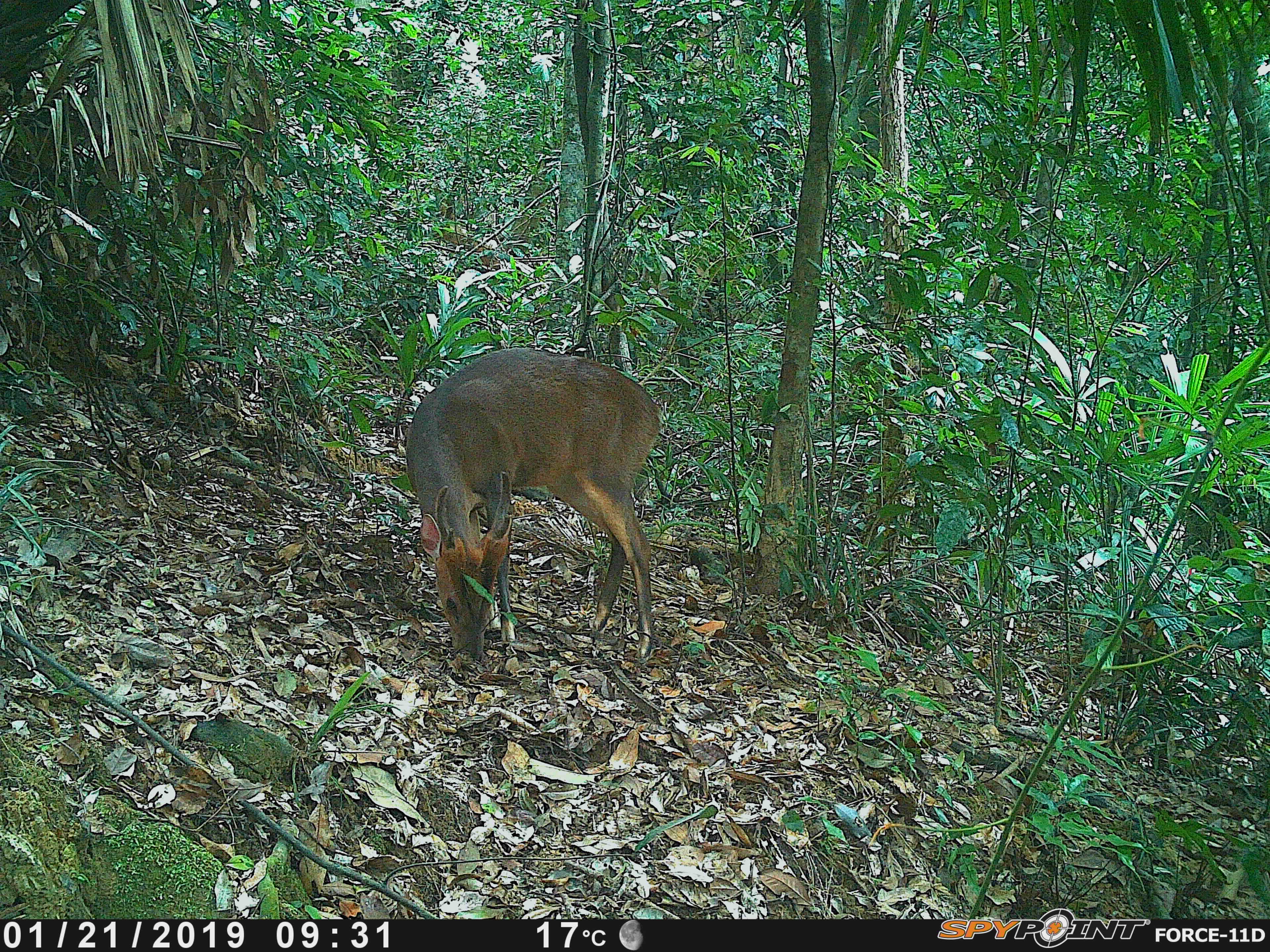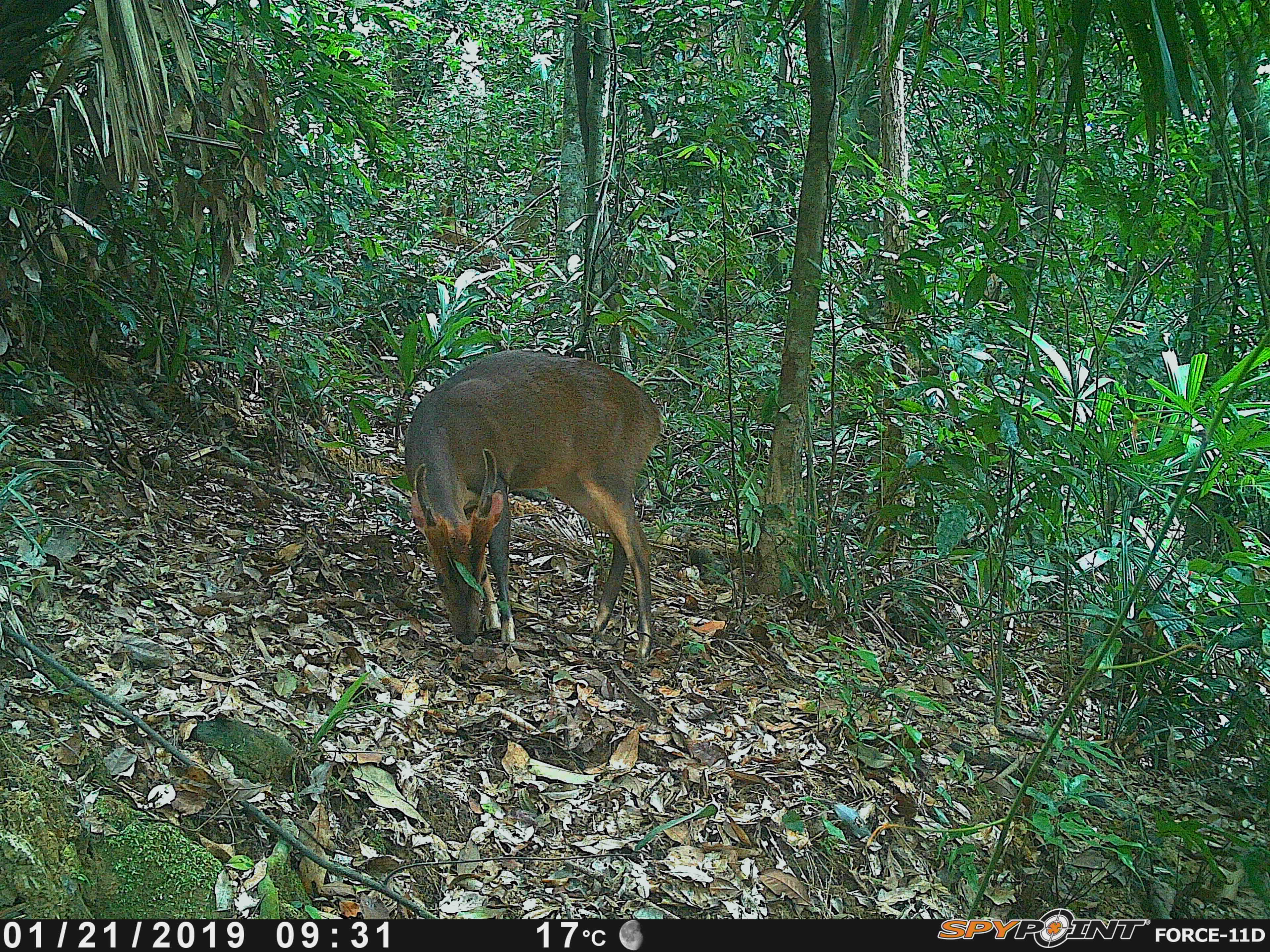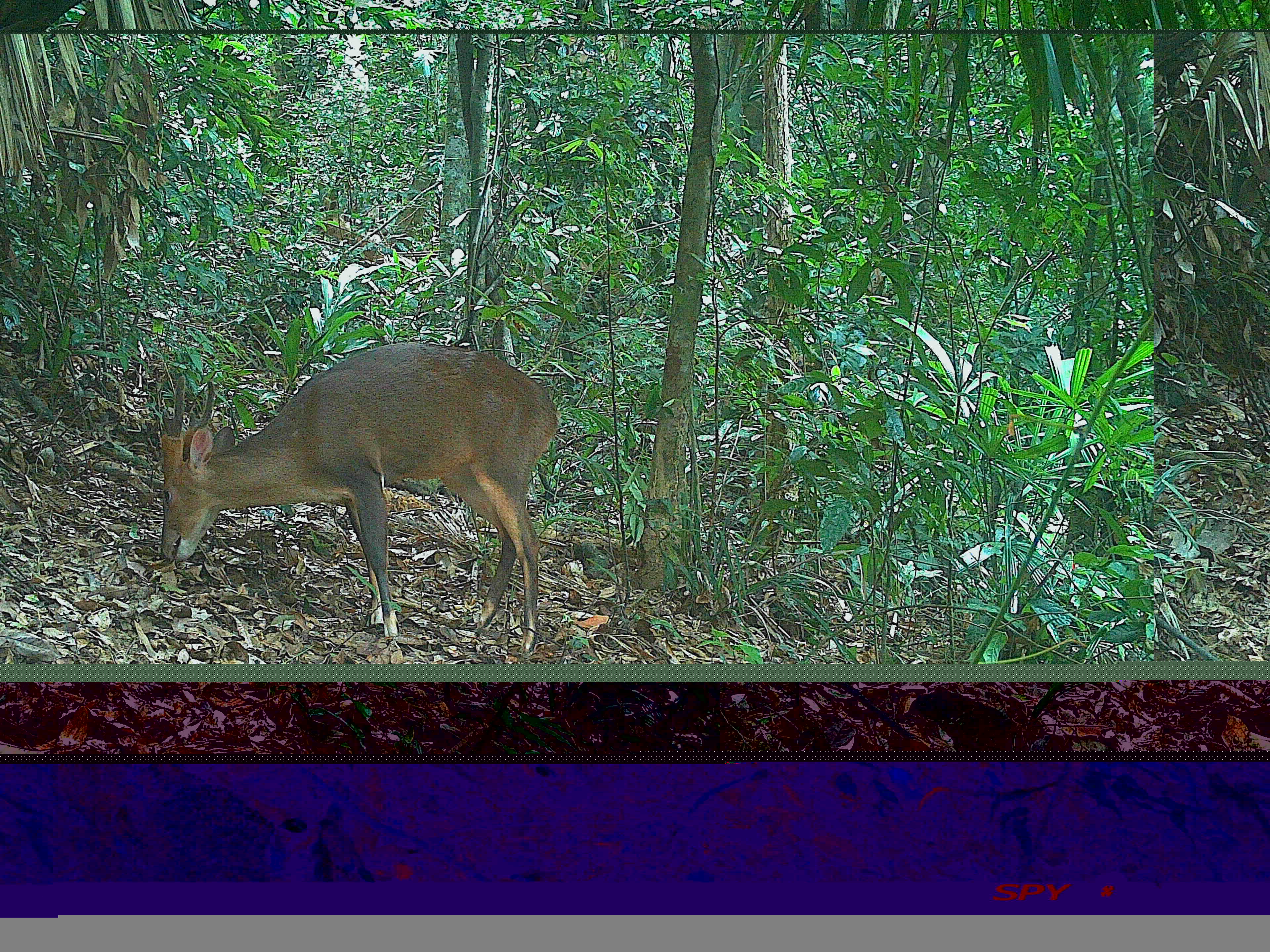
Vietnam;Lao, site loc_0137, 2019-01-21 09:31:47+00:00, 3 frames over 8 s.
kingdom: Animalia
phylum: Chordata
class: Mammalia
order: Artiodactyla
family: Cervidae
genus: Muntiacus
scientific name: Muntiacus vuquangensis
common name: large-antlered muntjac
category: large antlered muntjac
Large antlered muntjac (large-antlered muntjac) (Muntiacus vuquangensis). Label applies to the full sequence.